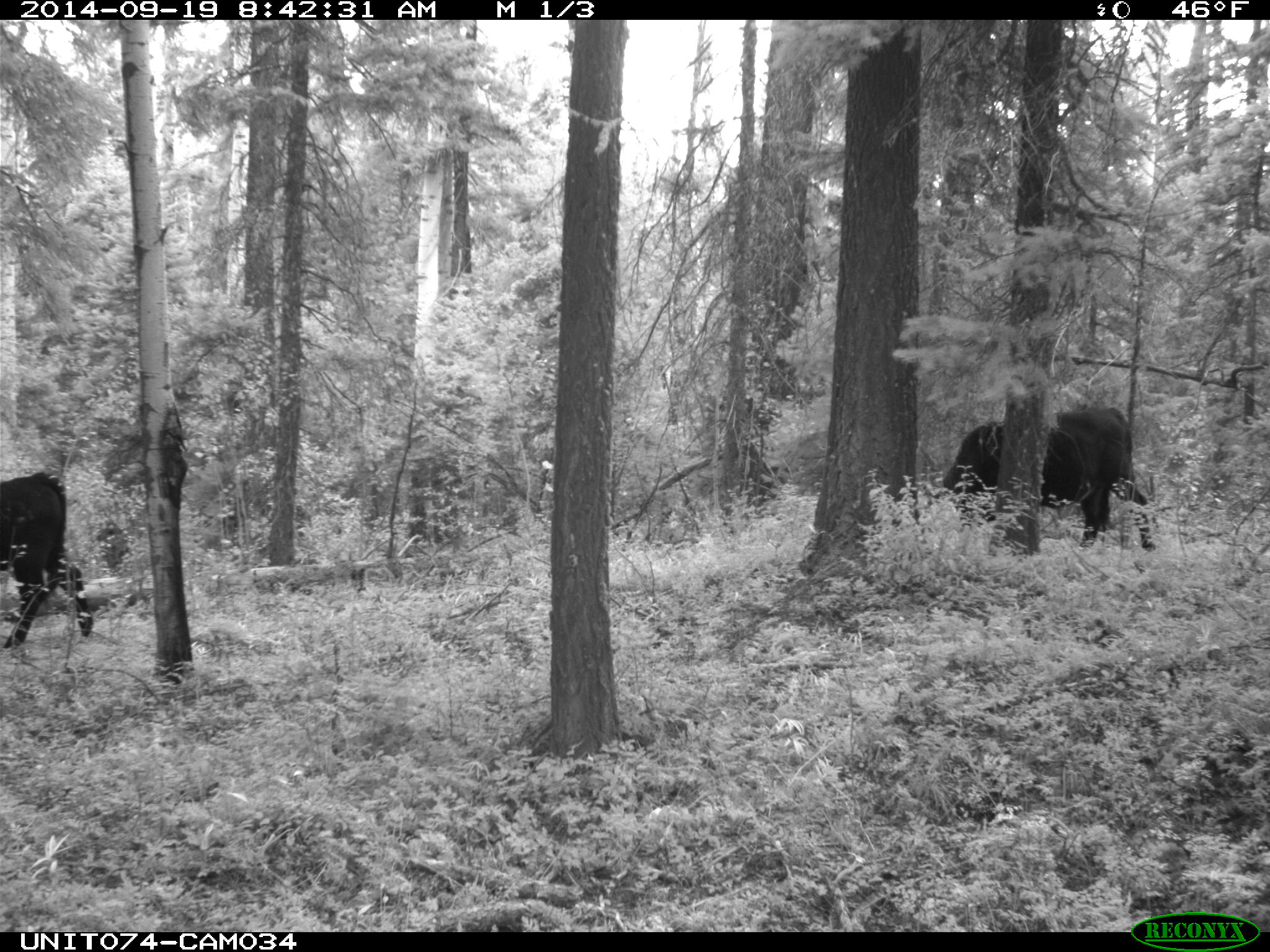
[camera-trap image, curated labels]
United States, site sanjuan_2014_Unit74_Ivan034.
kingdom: Animalia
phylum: Chordata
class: Mammalia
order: Artiodactyla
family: Bovidae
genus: Bos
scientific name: Bos taurus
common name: domestic cow